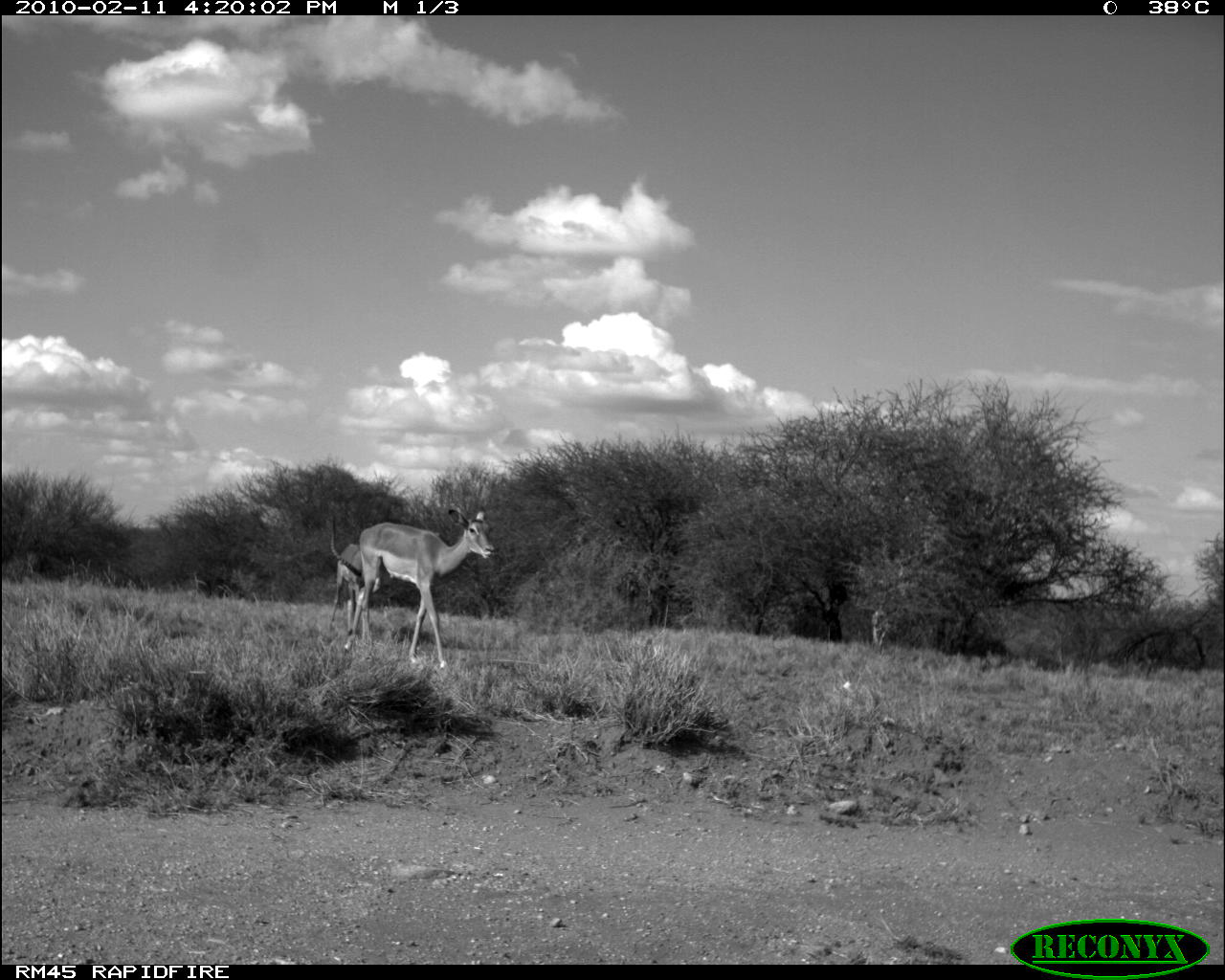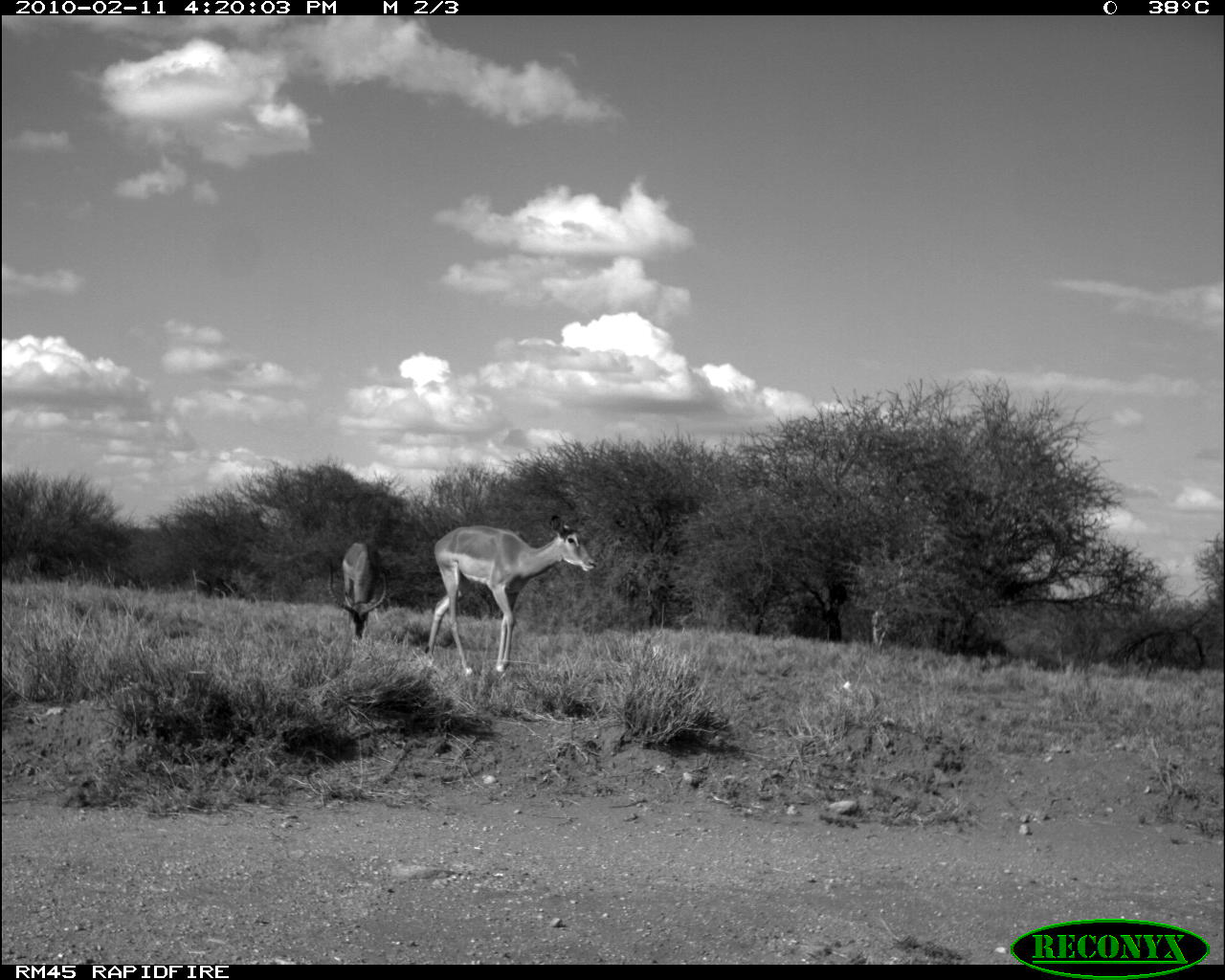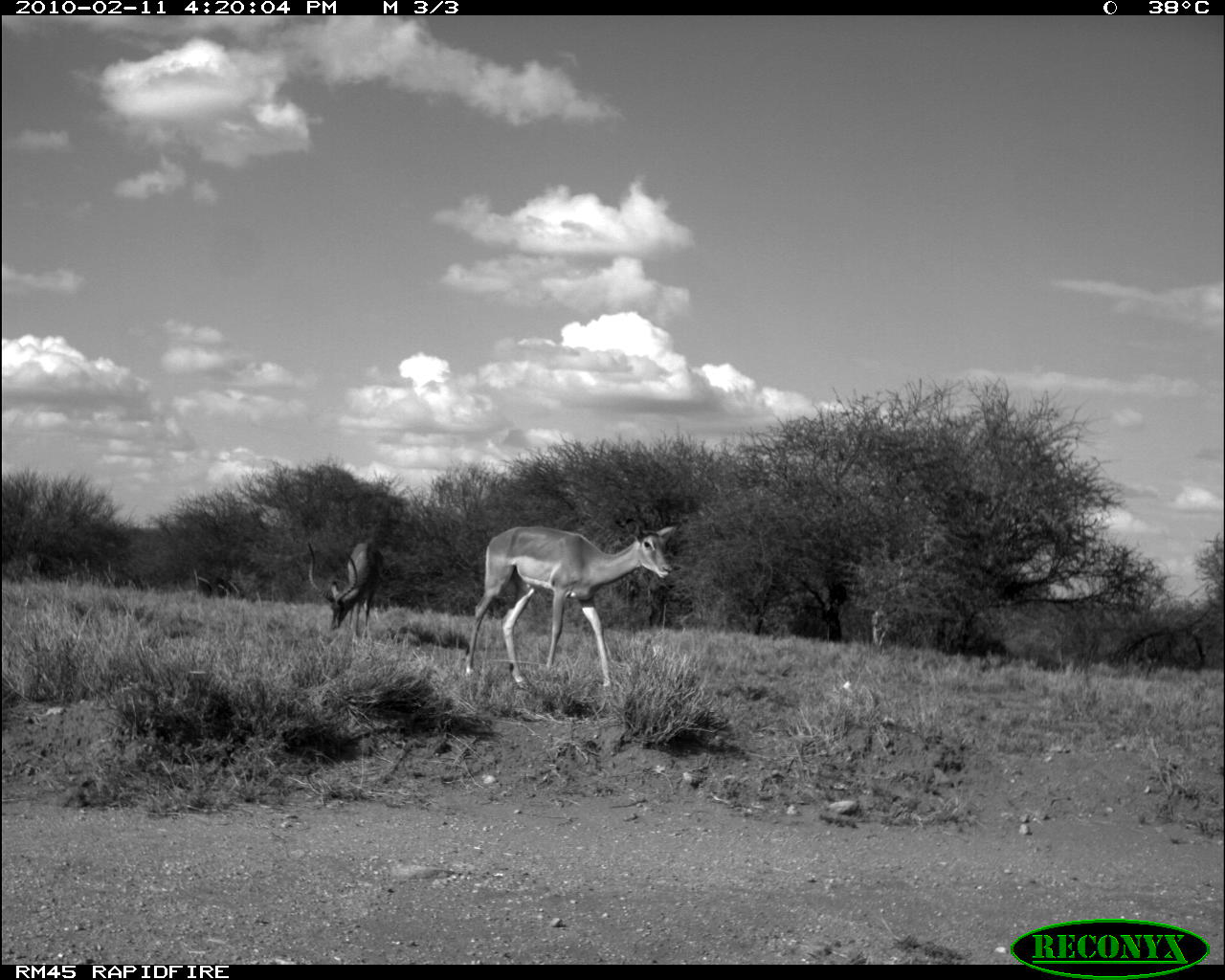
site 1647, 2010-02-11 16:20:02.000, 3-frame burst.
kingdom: Animalia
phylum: Chordata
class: Mammalia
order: Artiodactyla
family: Bovidae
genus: Aepyceros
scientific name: Aepyceros melampus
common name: impala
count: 2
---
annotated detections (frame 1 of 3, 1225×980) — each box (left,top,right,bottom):
aepyceros melampus: (361,505,499,672); (317,514,381,637); (871,609,889,650)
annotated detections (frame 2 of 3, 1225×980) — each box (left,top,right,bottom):
aepyceros melampus: (424,511,599,684); (324,539,389,647); (870,604,889,651)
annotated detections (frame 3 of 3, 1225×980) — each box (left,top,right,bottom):
aepyceros melampus: (464,517,678,691); (304,539,385,658); (870,606,888,647)